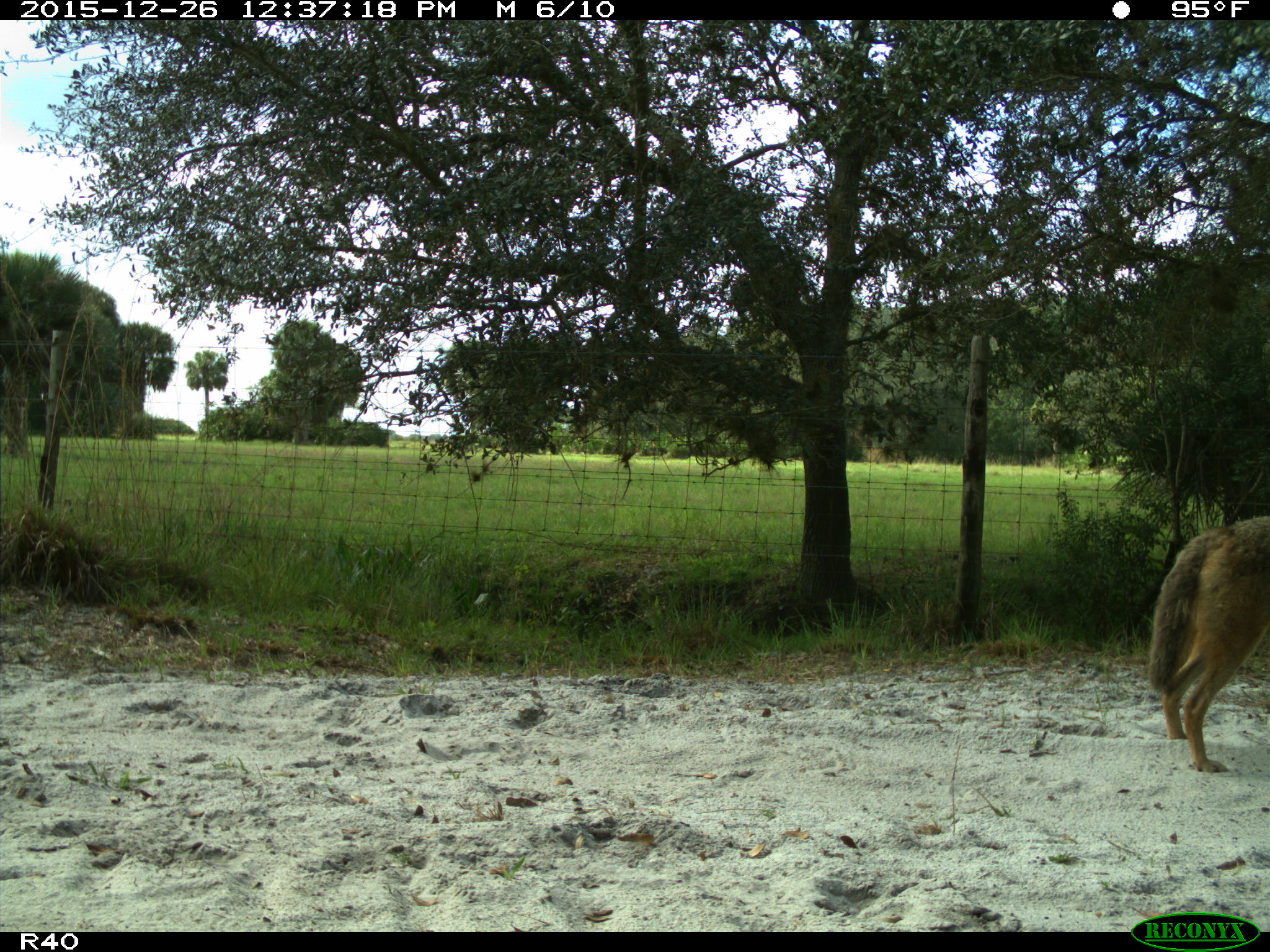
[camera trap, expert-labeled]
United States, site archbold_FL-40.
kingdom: Animalia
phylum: Chordata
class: Mammalia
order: Carnivora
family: Canidae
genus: Canis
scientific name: Canis latrans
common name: coyote